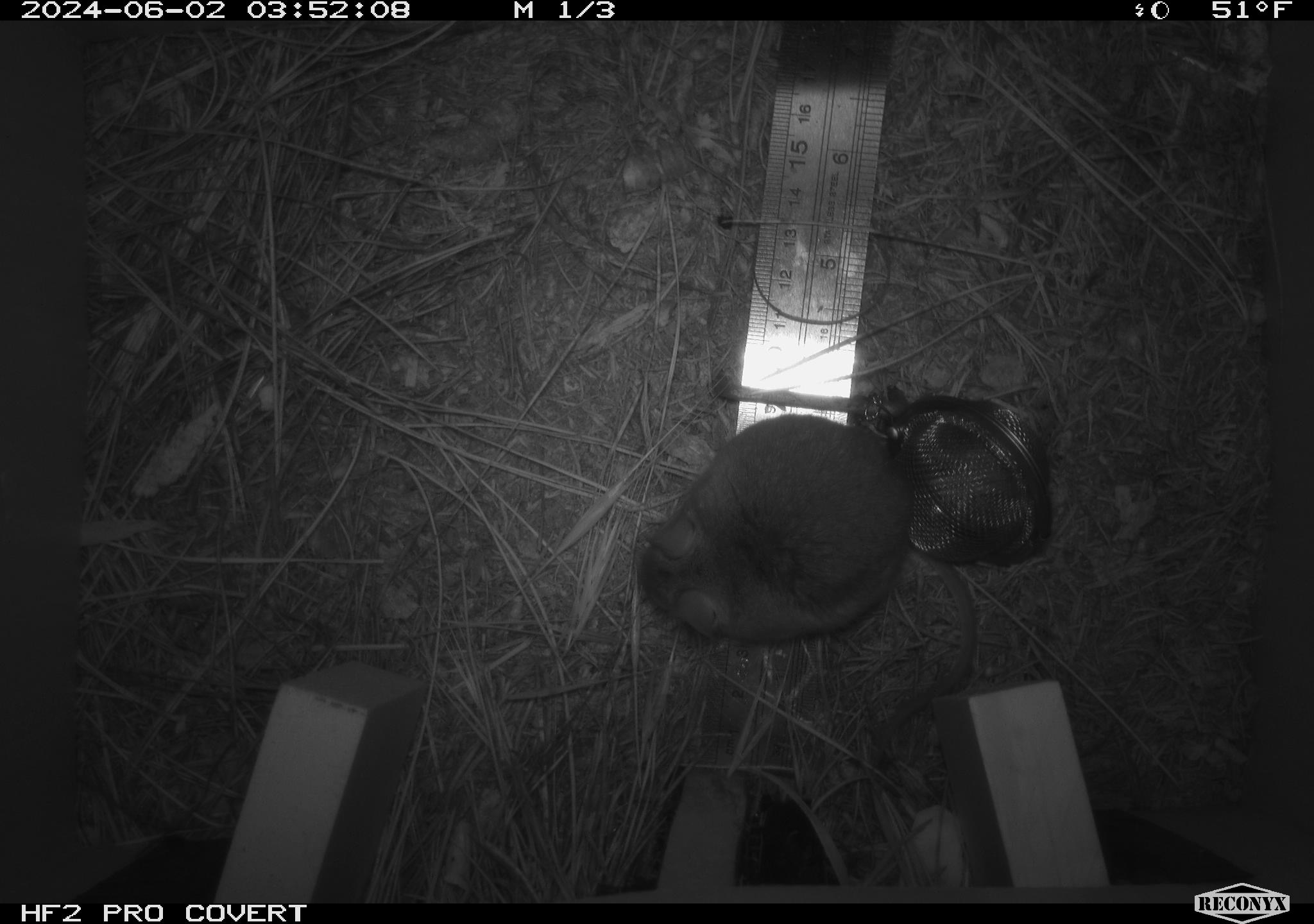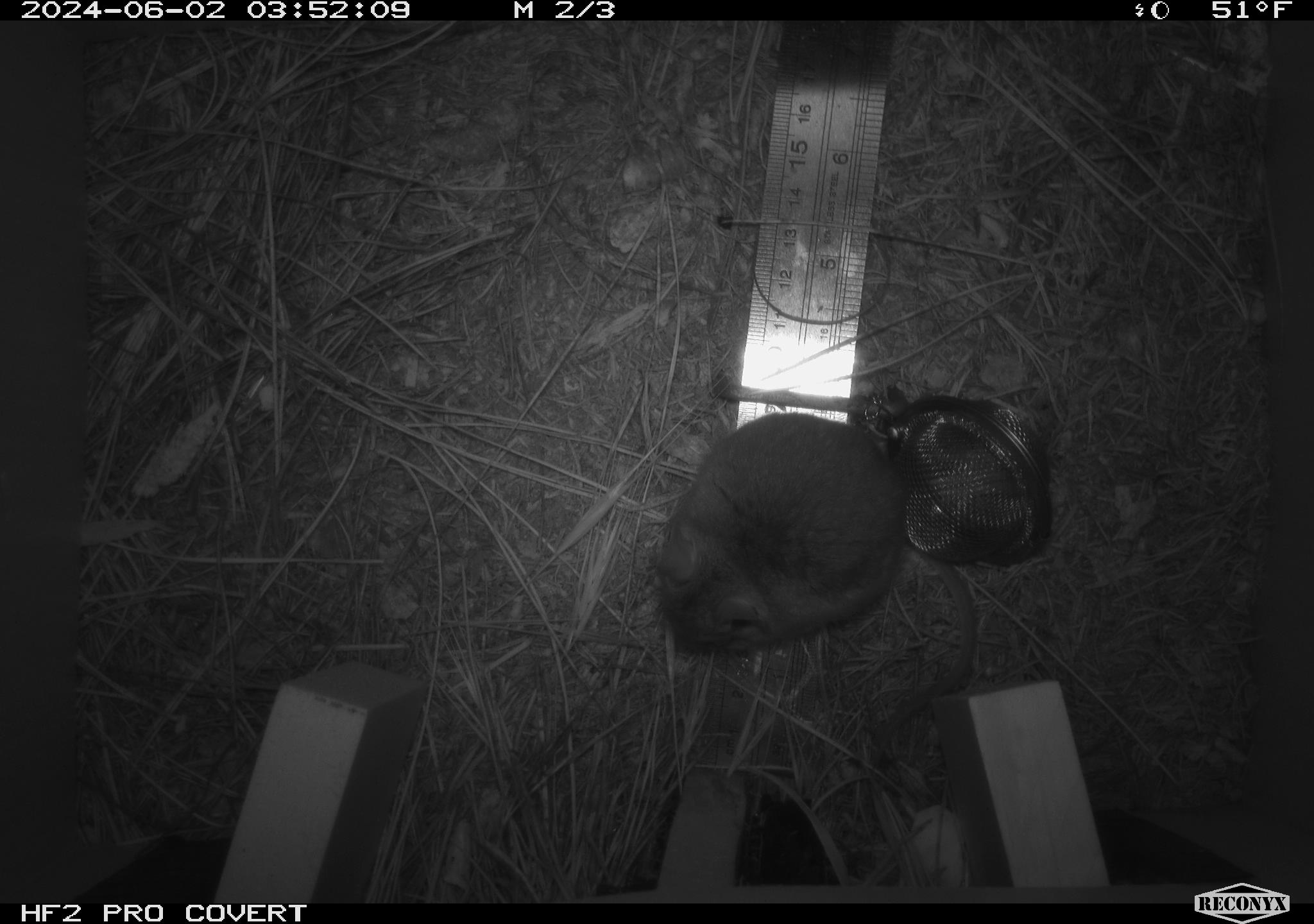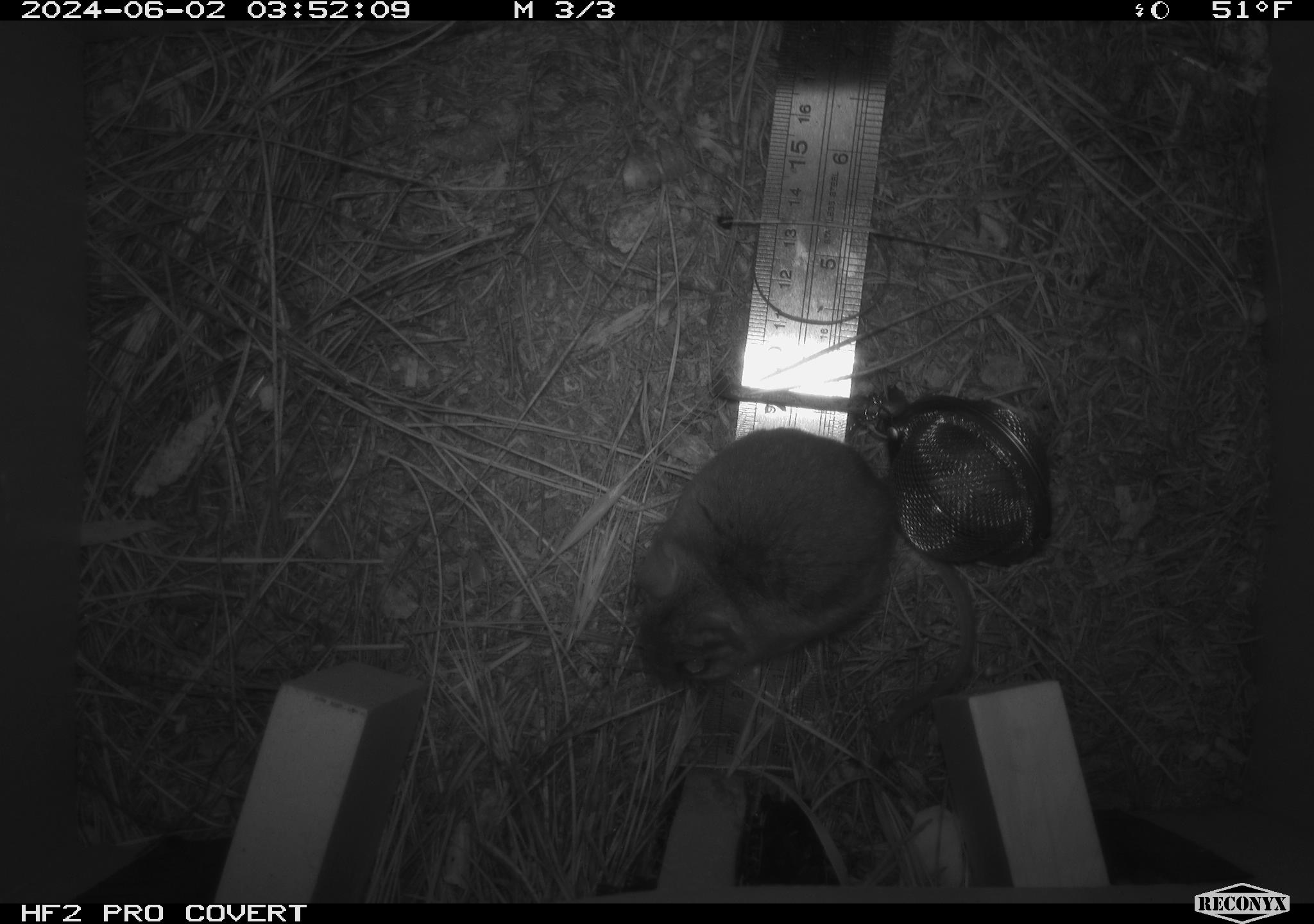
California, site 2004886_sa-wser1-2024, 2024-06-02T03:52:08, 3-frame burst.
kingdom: Animalia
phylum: Chordata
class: Mammalia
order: Rodentia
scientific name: Rodentia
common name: mouse species